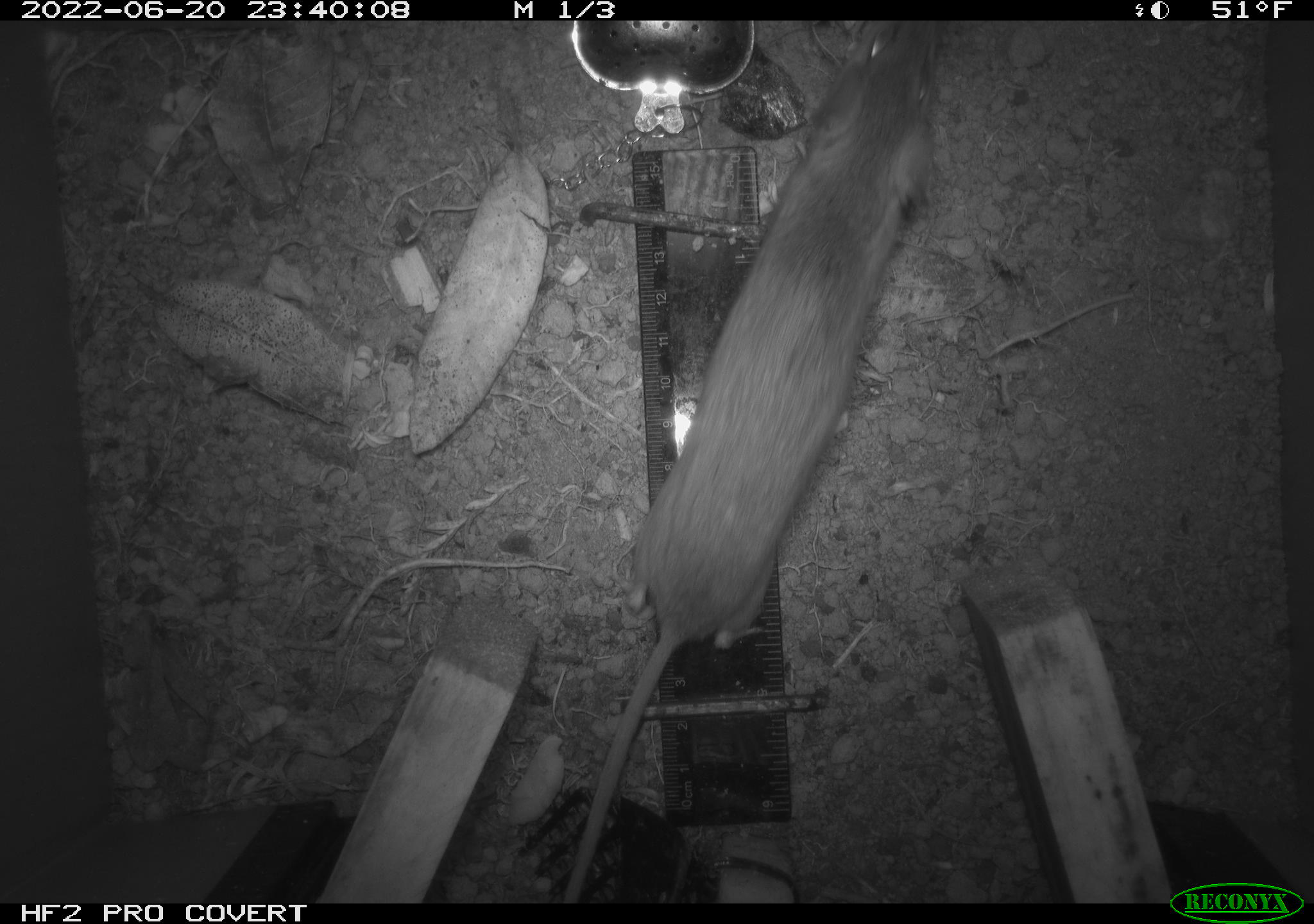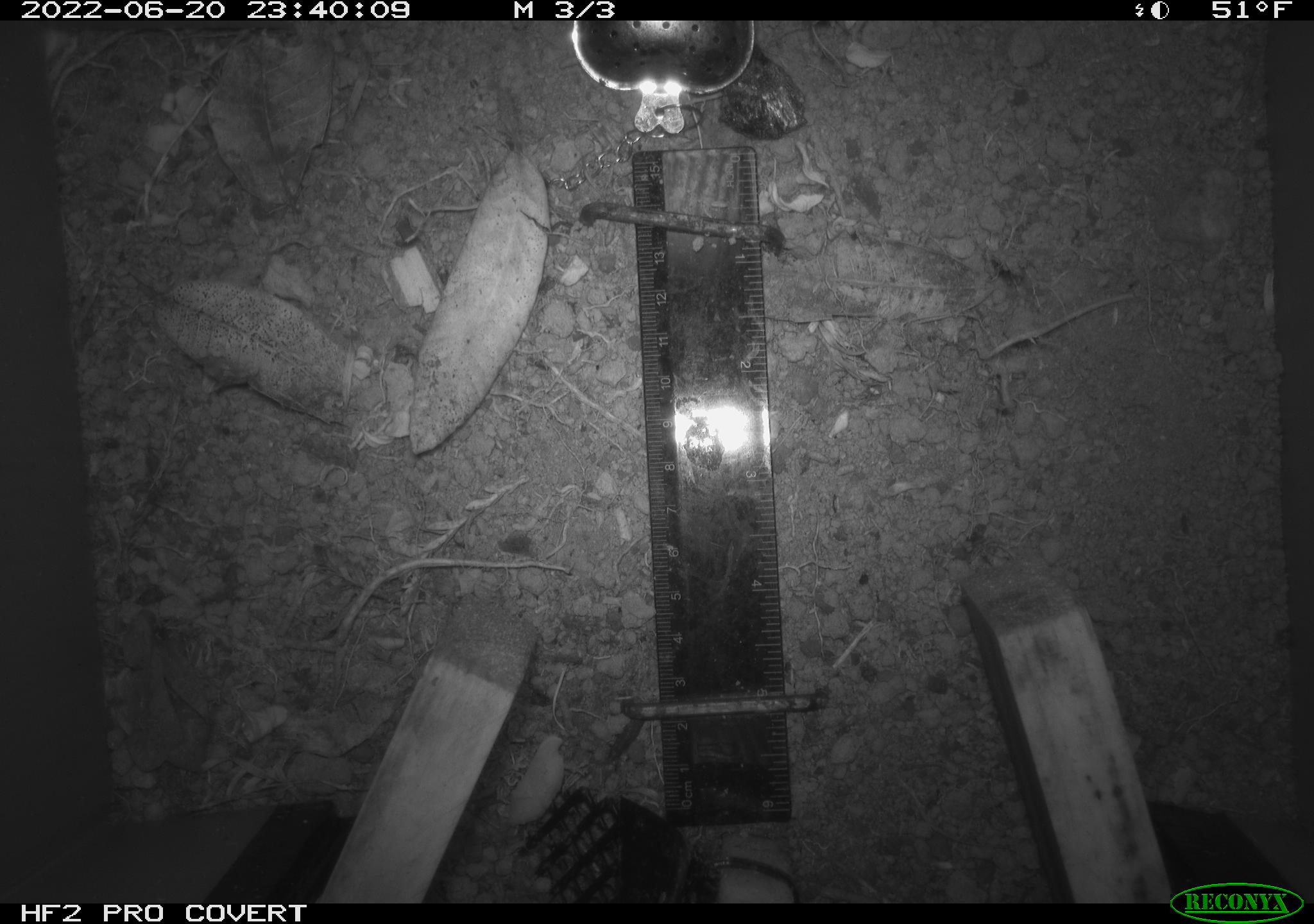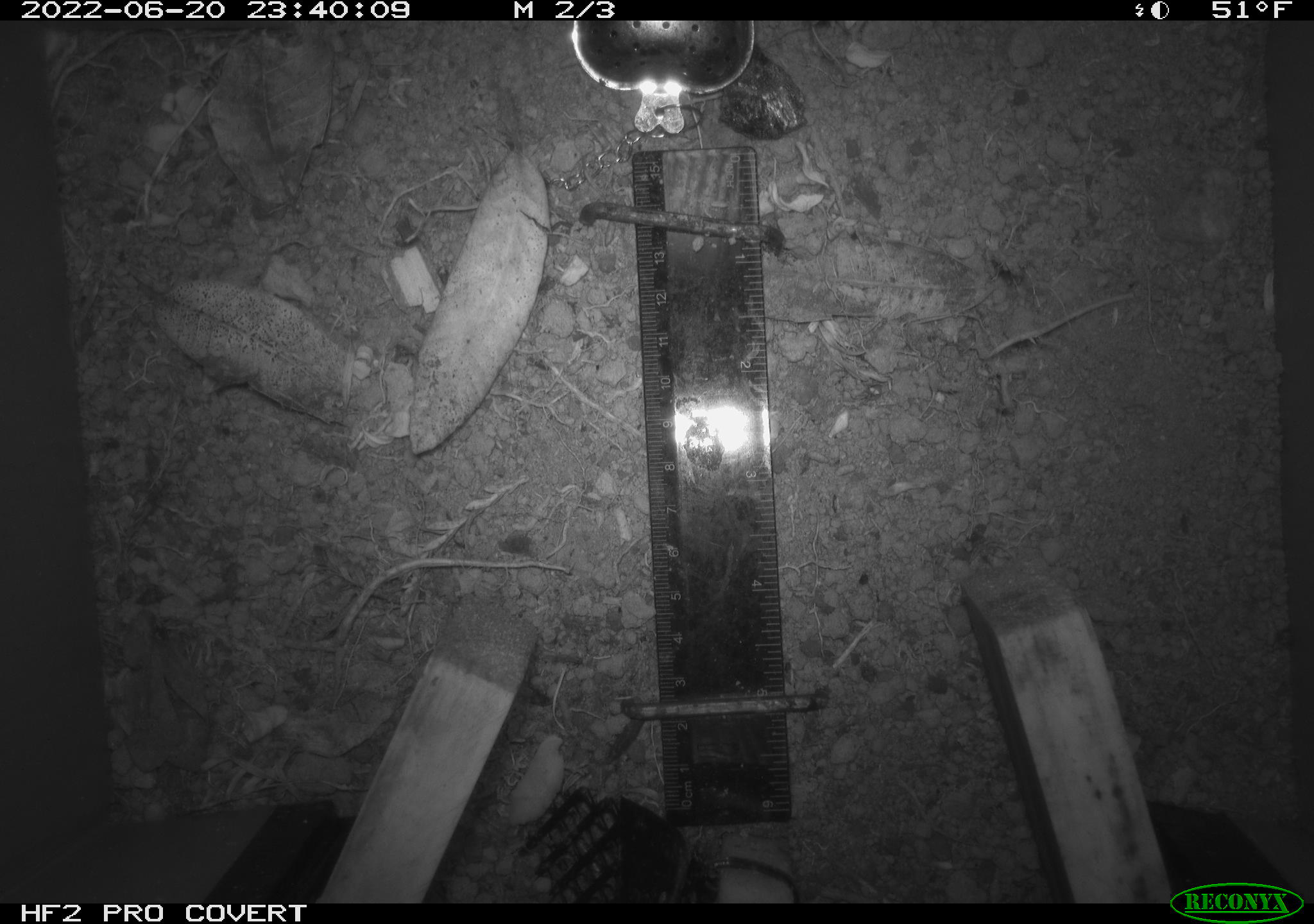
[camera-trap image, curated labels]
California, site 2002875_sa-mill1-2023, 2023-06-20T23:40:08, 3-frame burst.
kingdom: Animalia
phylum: Chordata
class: Mammalia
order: Rodentia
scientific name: Rodentia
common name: mouse species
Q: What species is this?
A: Mouse species (Rodentia).